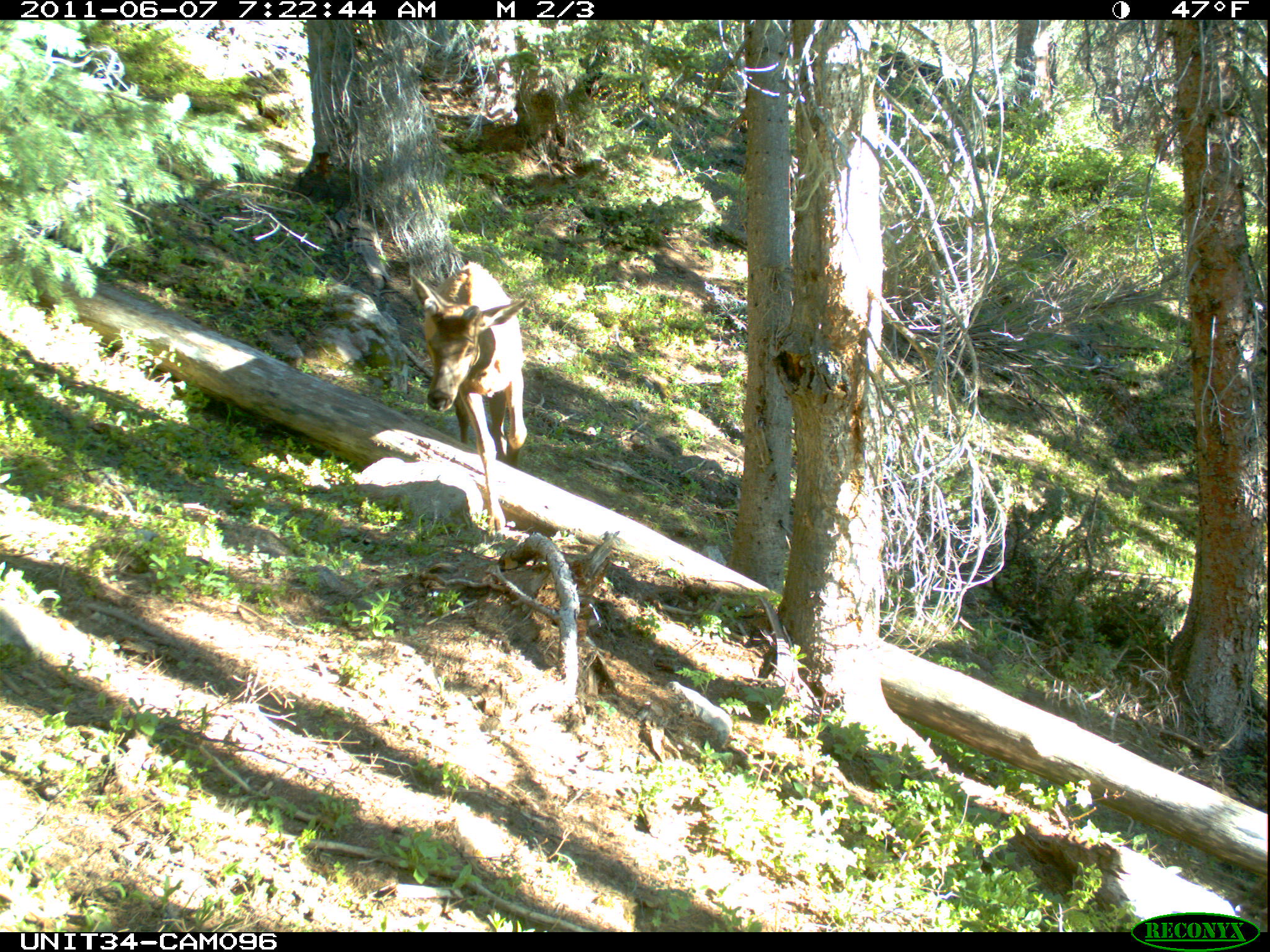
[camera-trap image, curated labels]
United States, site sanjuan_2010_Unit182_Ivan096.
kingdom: Animalia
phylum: Chordata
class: Mammalia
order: Artiodactyla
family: Cervidae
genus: Cervus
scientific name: Cervus elaphus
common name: red deer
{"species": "Cervus elaphus (red deer)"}